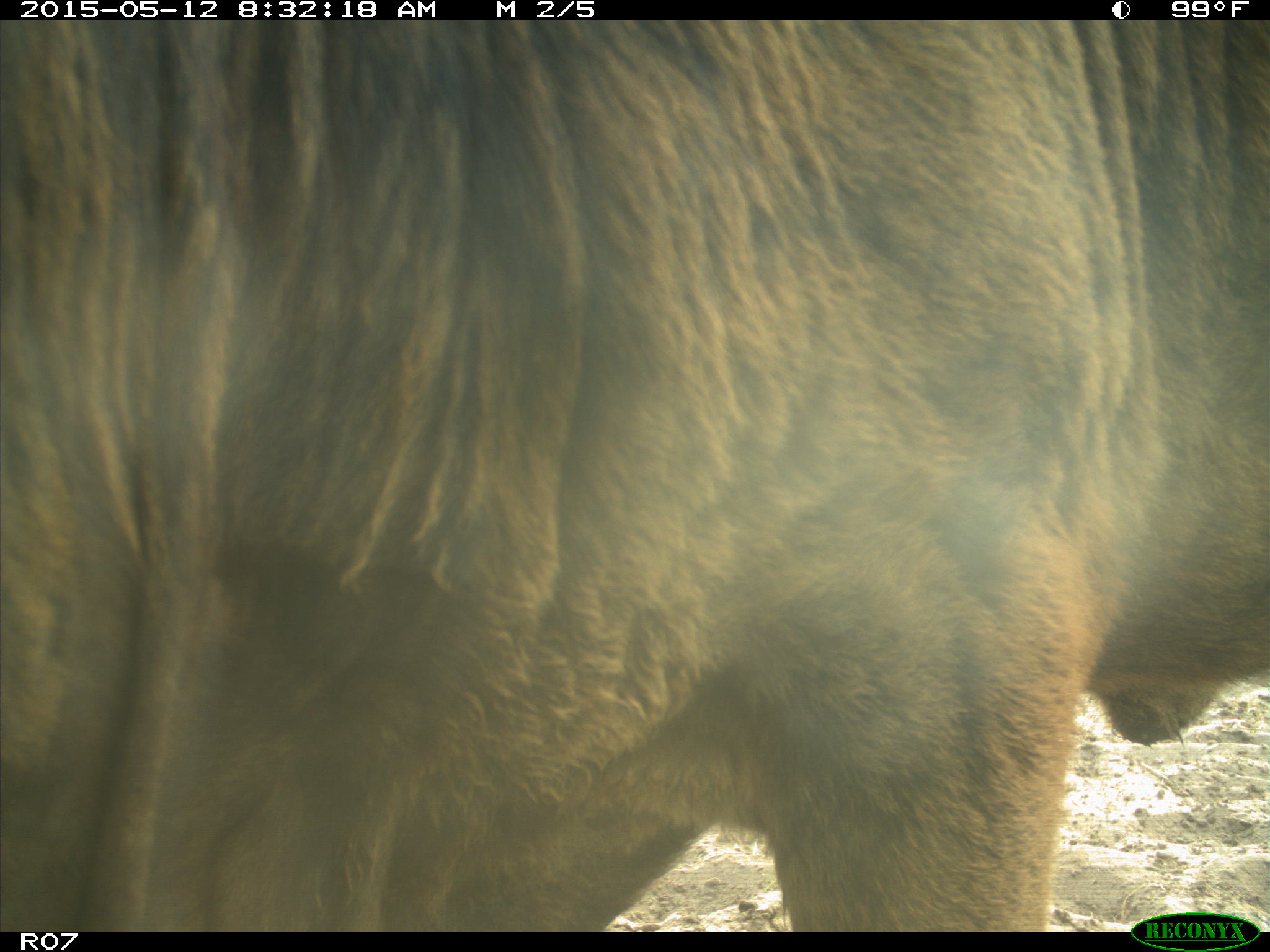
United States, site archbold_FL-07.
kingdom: Animalia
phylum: Chordata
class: Mammalia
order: Artiodactyla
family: Bovidae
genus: Bos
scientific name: Bos taurus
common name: domestic cow